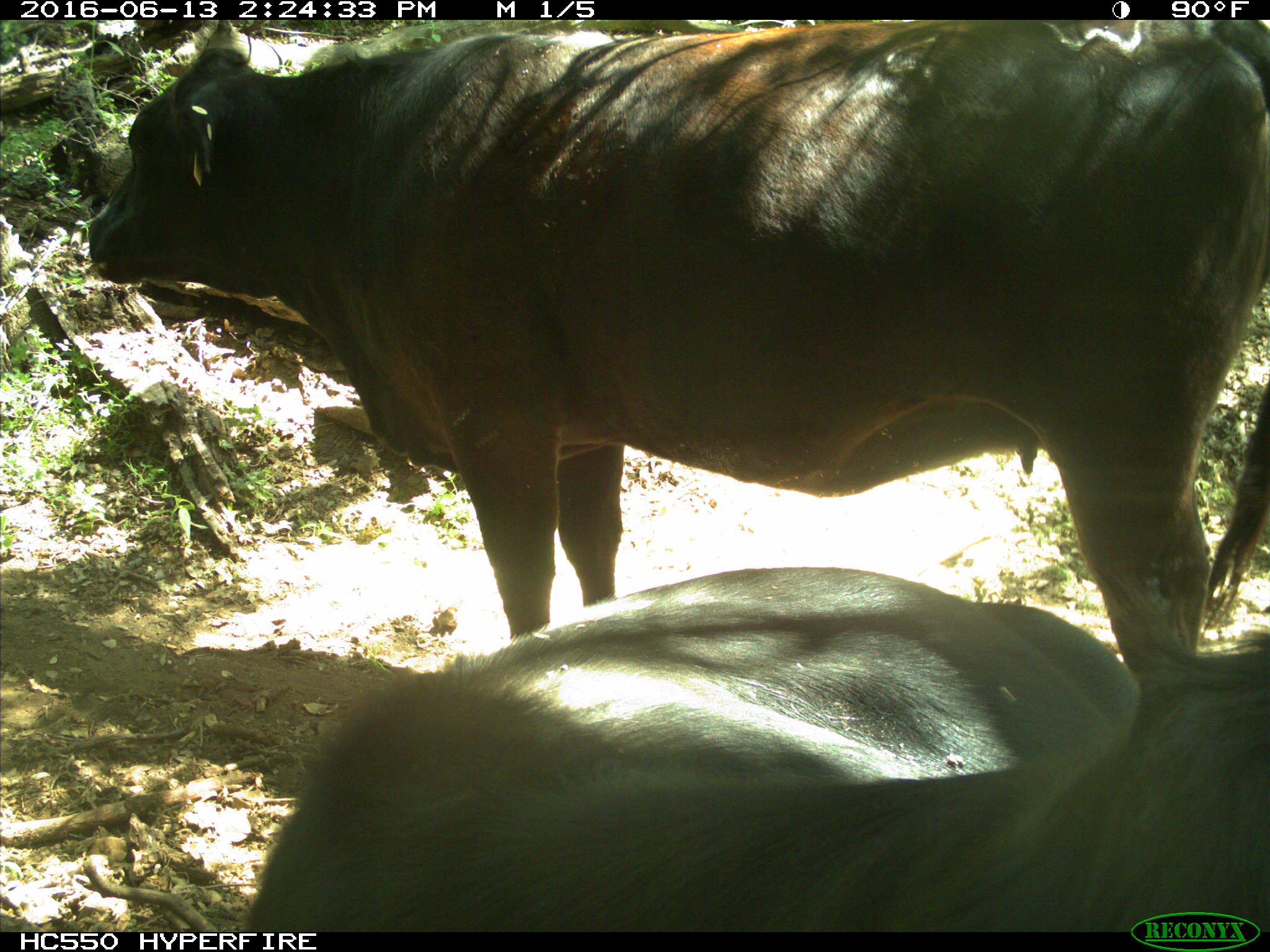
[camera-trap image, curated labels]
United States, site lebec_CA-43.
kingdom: Animalia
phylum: Chordata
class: Mammalia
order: Artiodactyla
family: Bovidae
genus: Bos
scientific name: Bos taurus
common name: domestic cow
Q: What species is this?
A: Bos taurus (domestic cow).